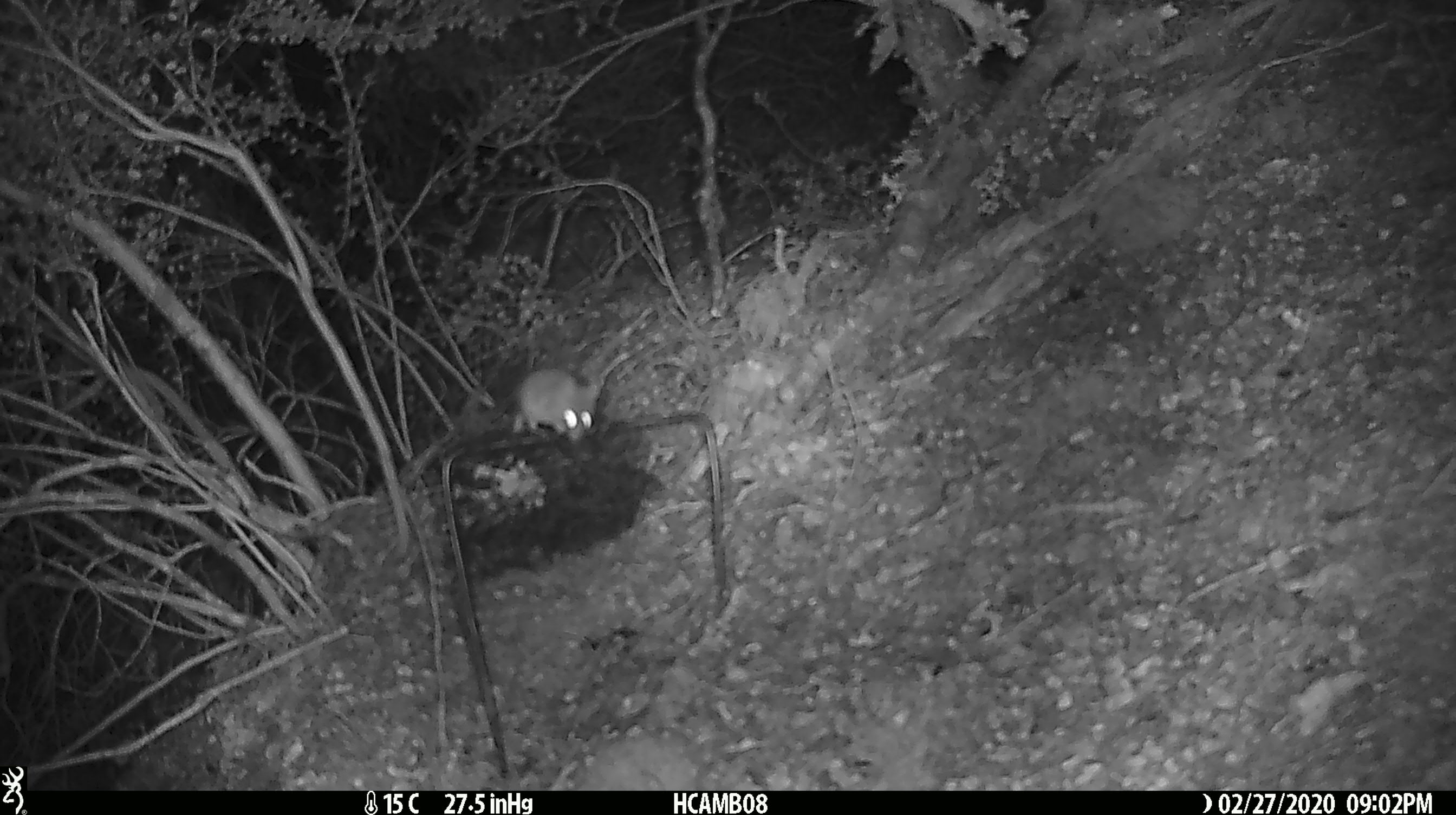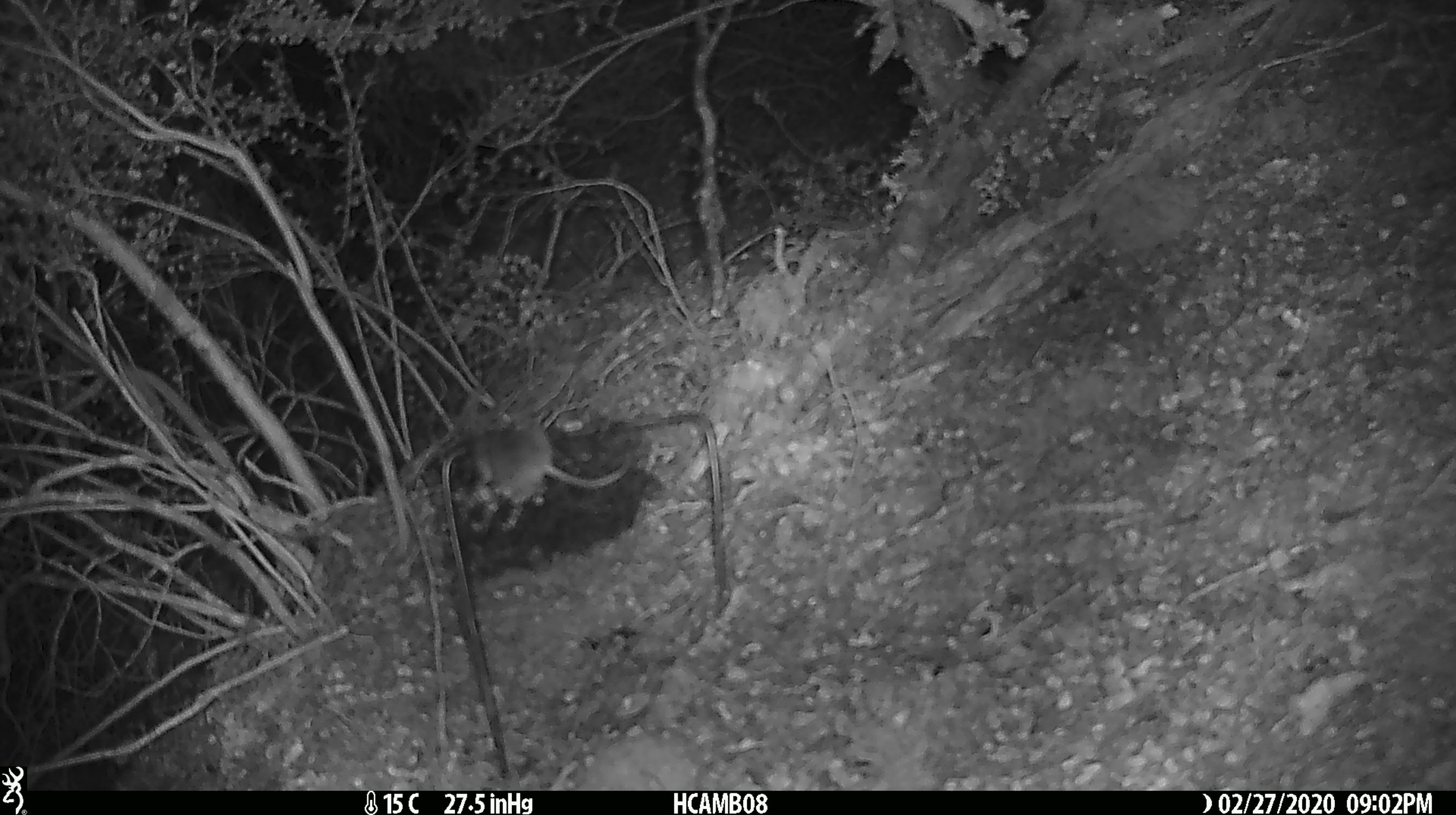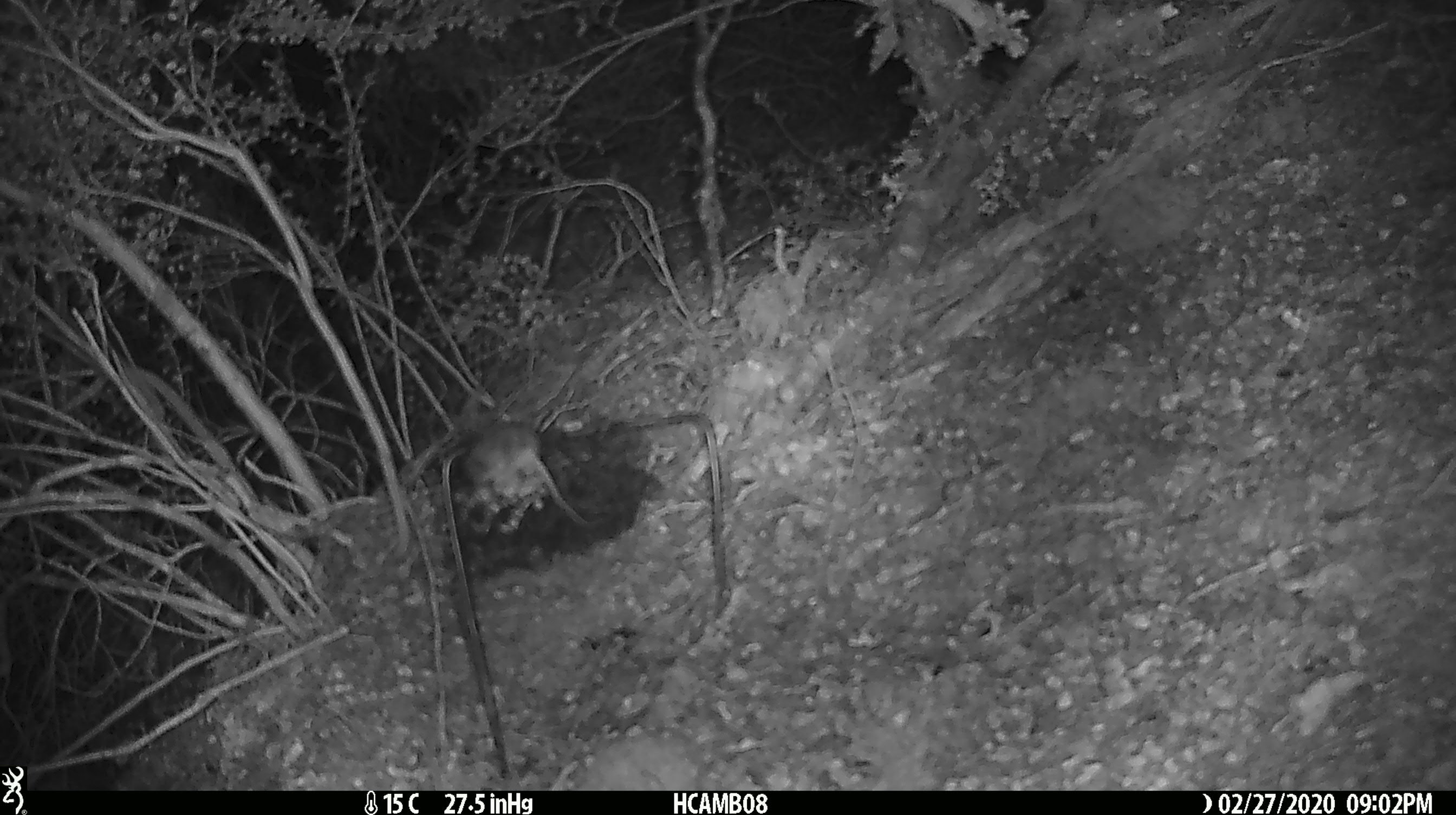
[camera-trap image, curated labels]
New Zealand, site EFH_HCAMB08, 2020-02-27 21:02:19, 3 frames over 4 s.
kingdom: Animalia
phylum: Chordata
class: Mammalia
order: Rodentia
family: Muridae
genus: Mus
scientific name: Mus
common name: mouse